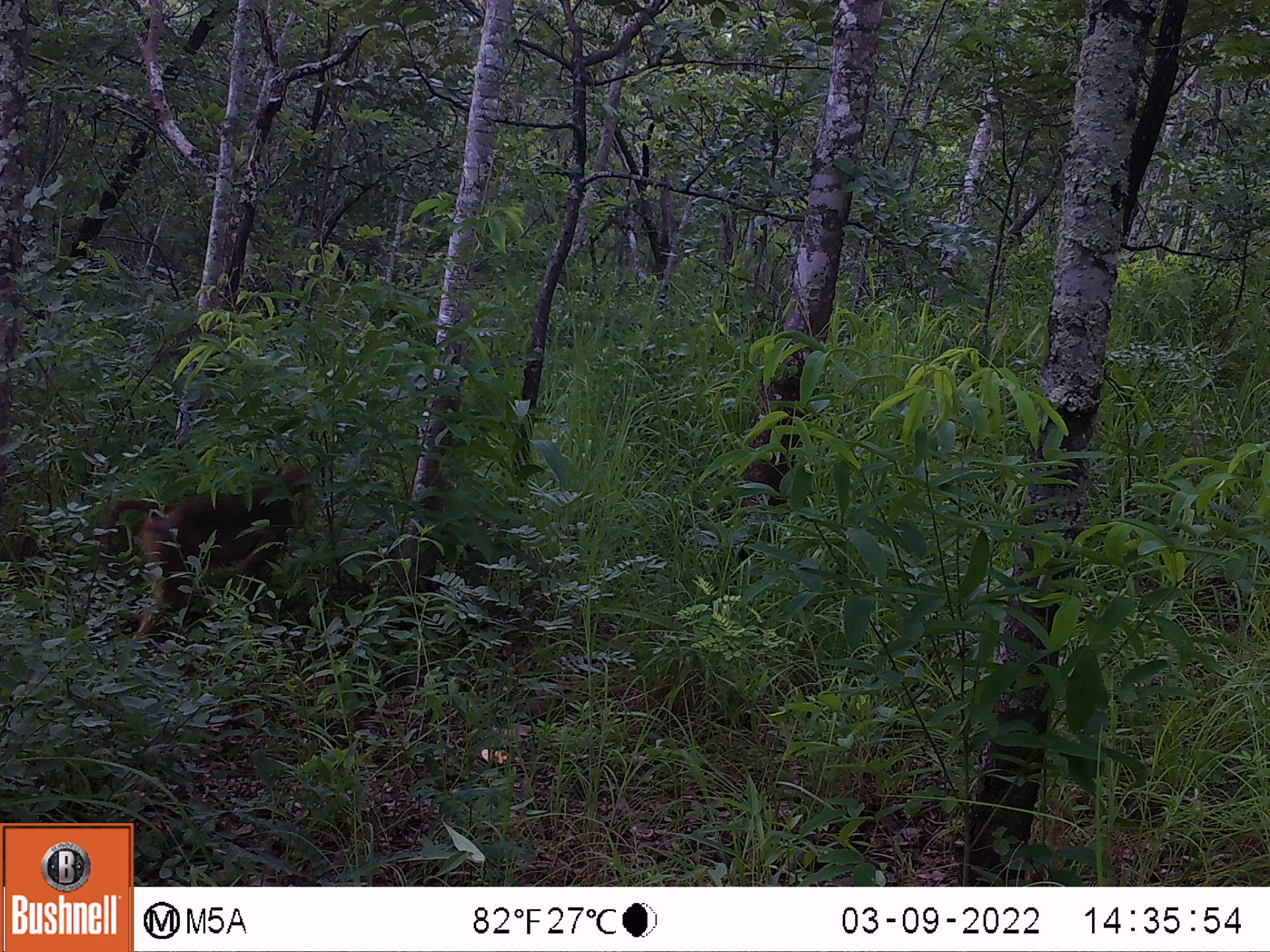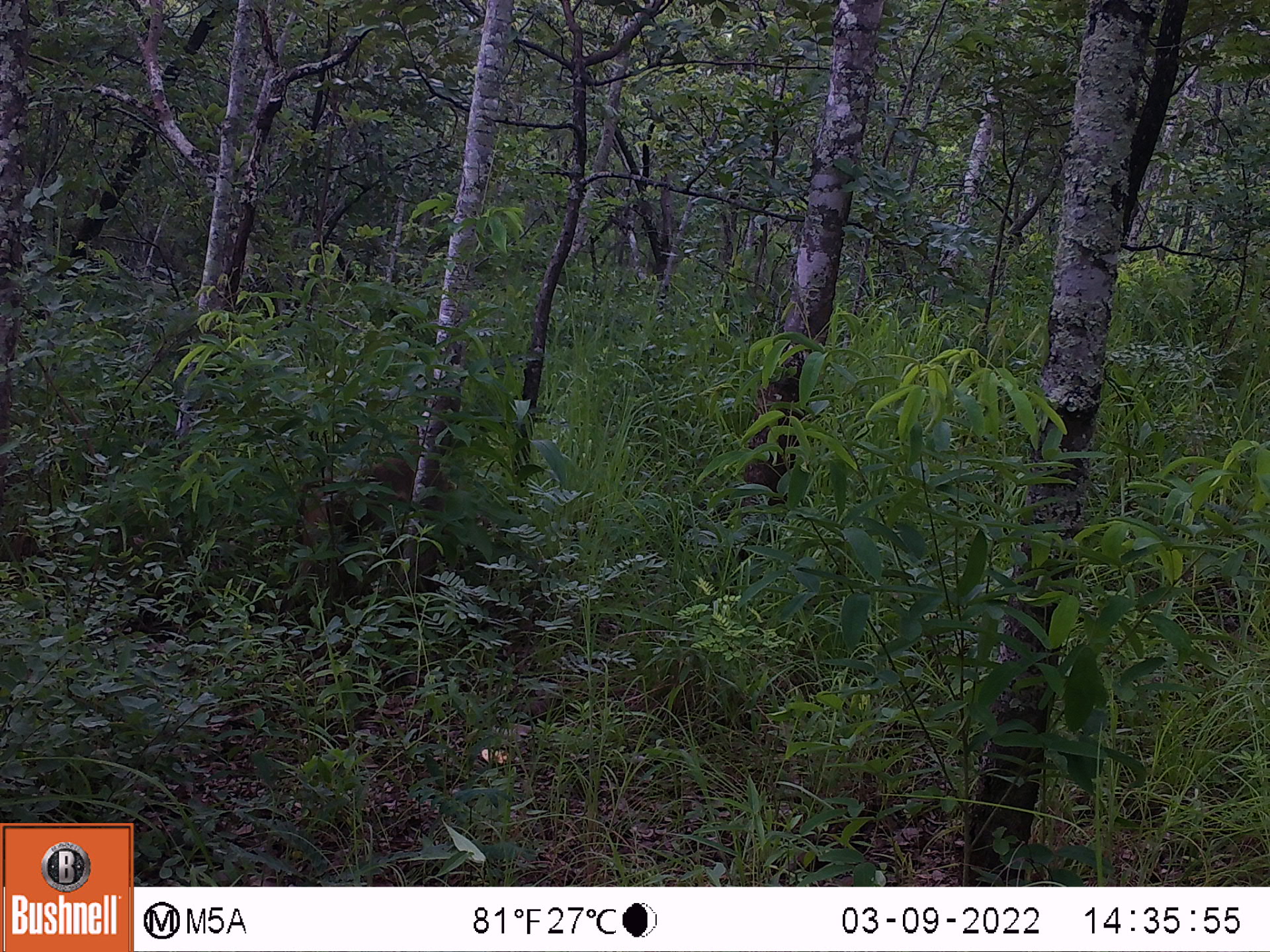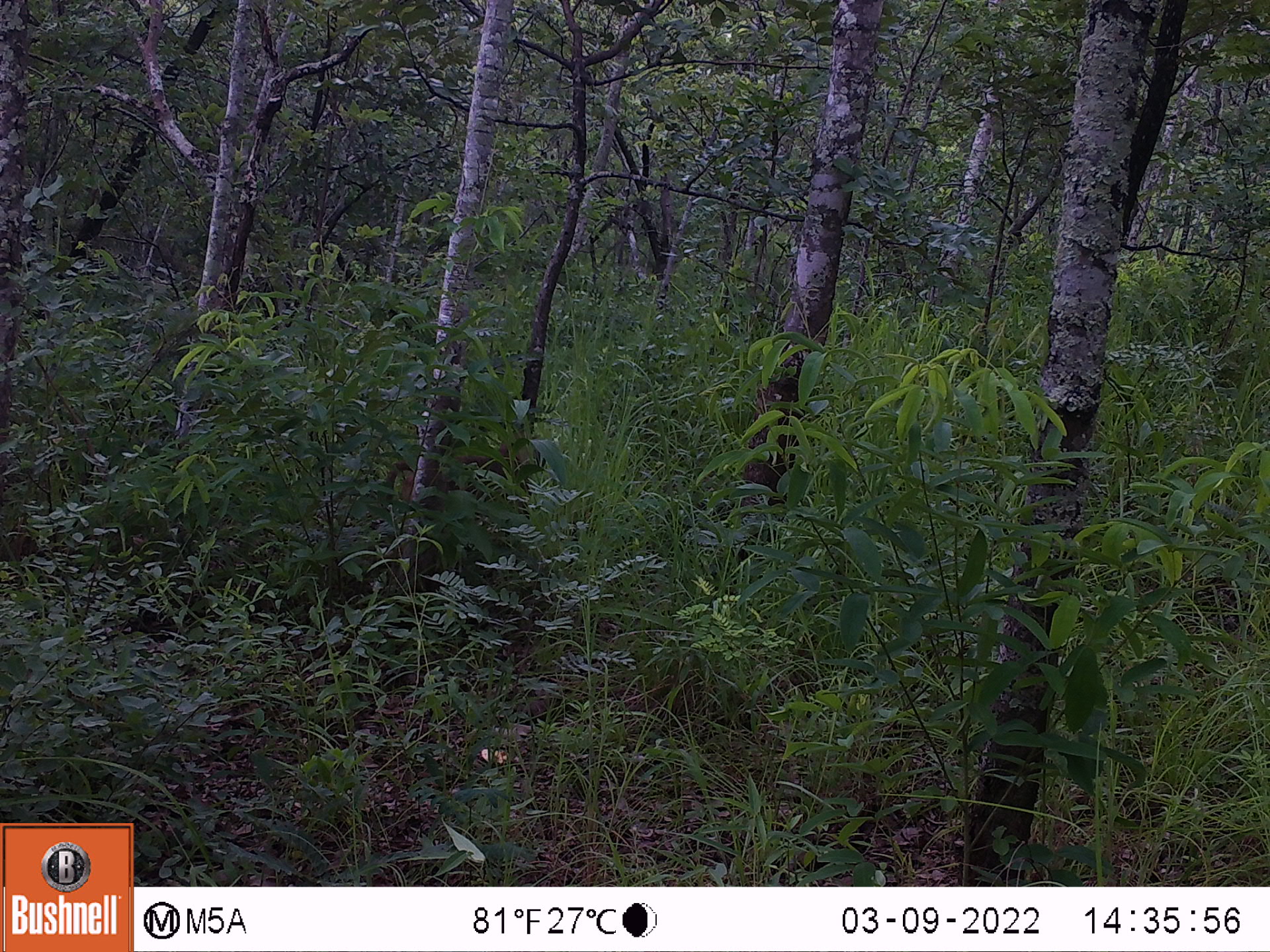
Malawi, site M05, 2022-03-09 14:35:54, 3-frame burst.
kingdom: Animalia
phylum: Chordata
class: Mammalia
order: Primates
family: Cercopithecidae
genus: Papio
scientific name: Papio cynocephalus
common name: yellow baboon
Yellow baboon (Papio cynocephalus), count 1.